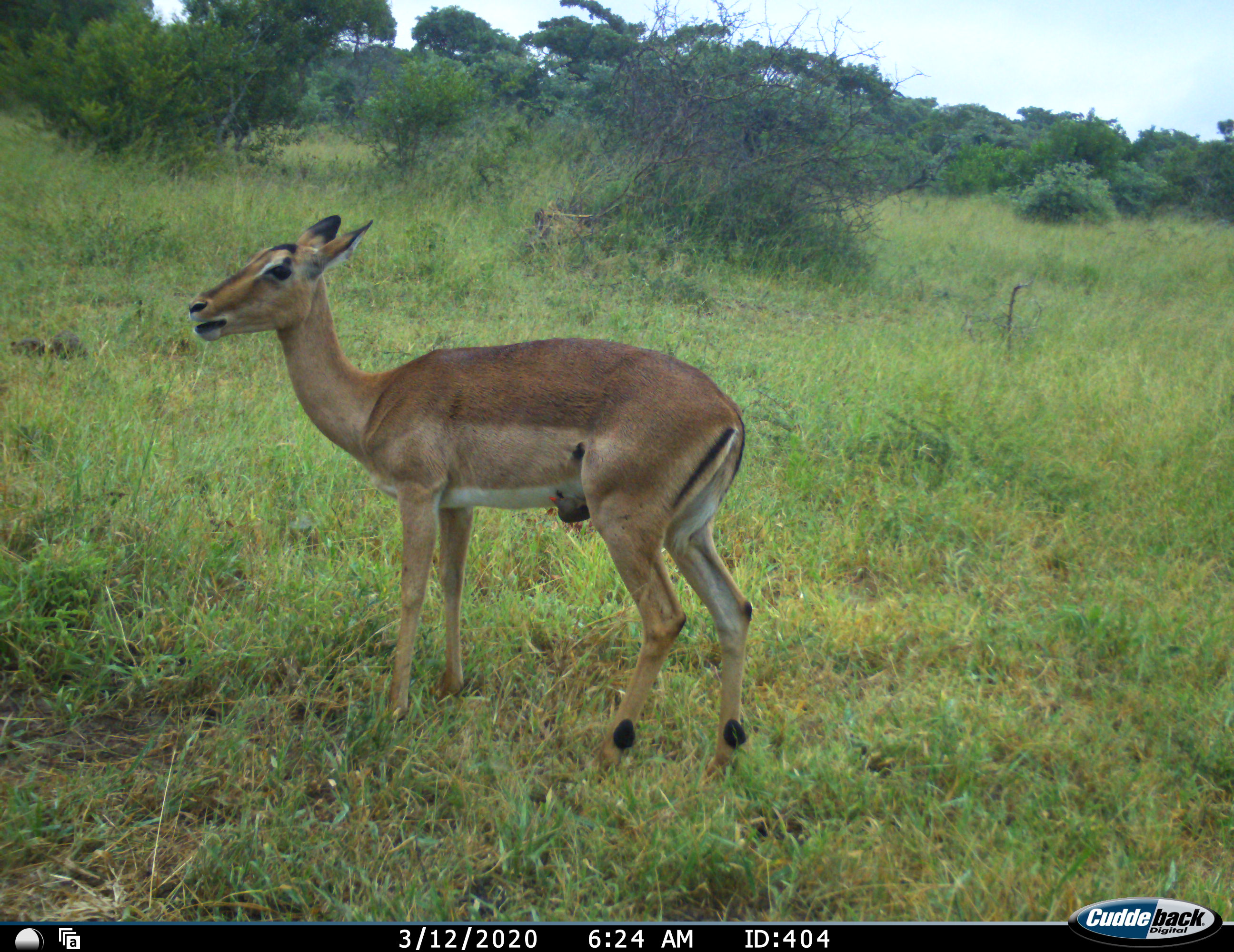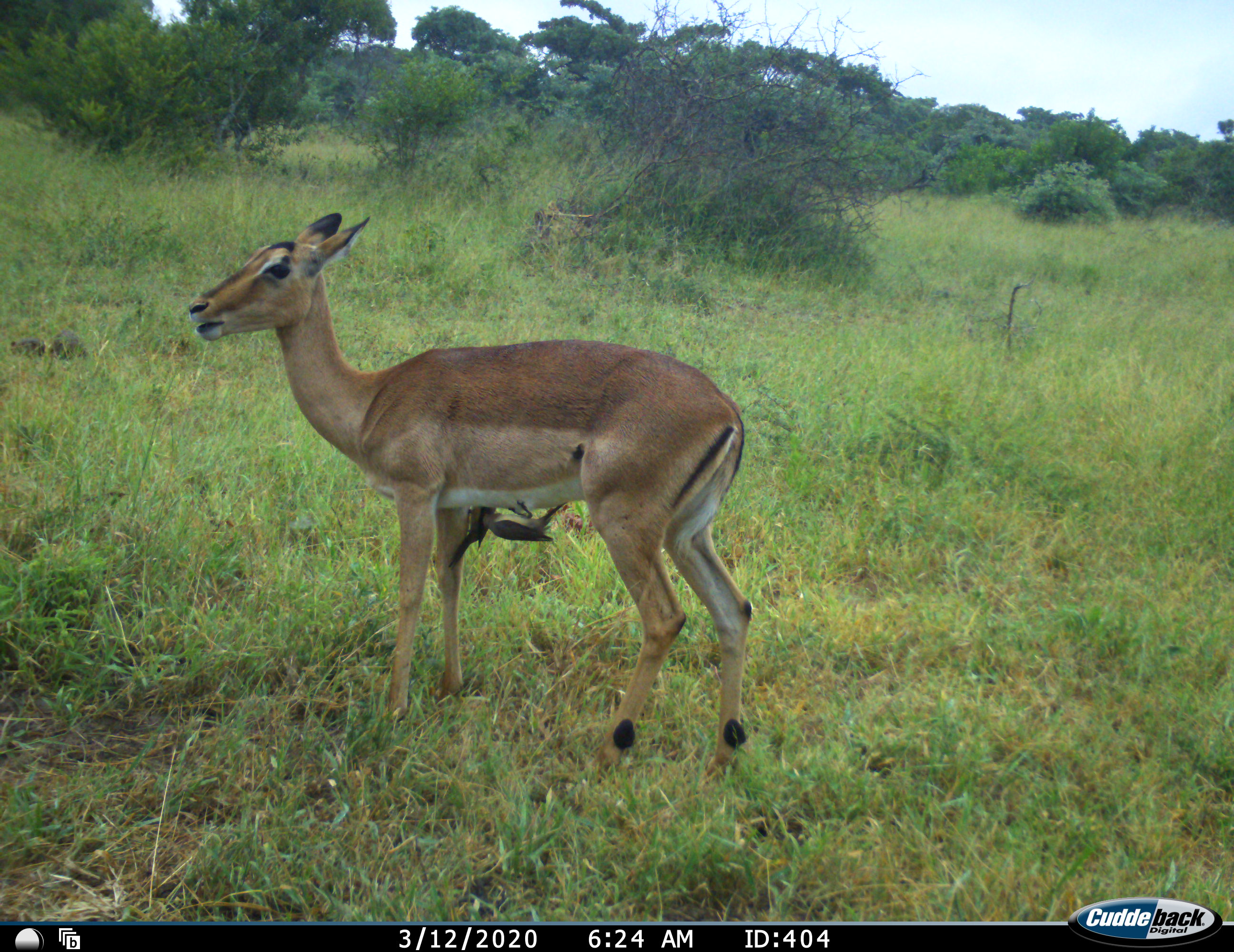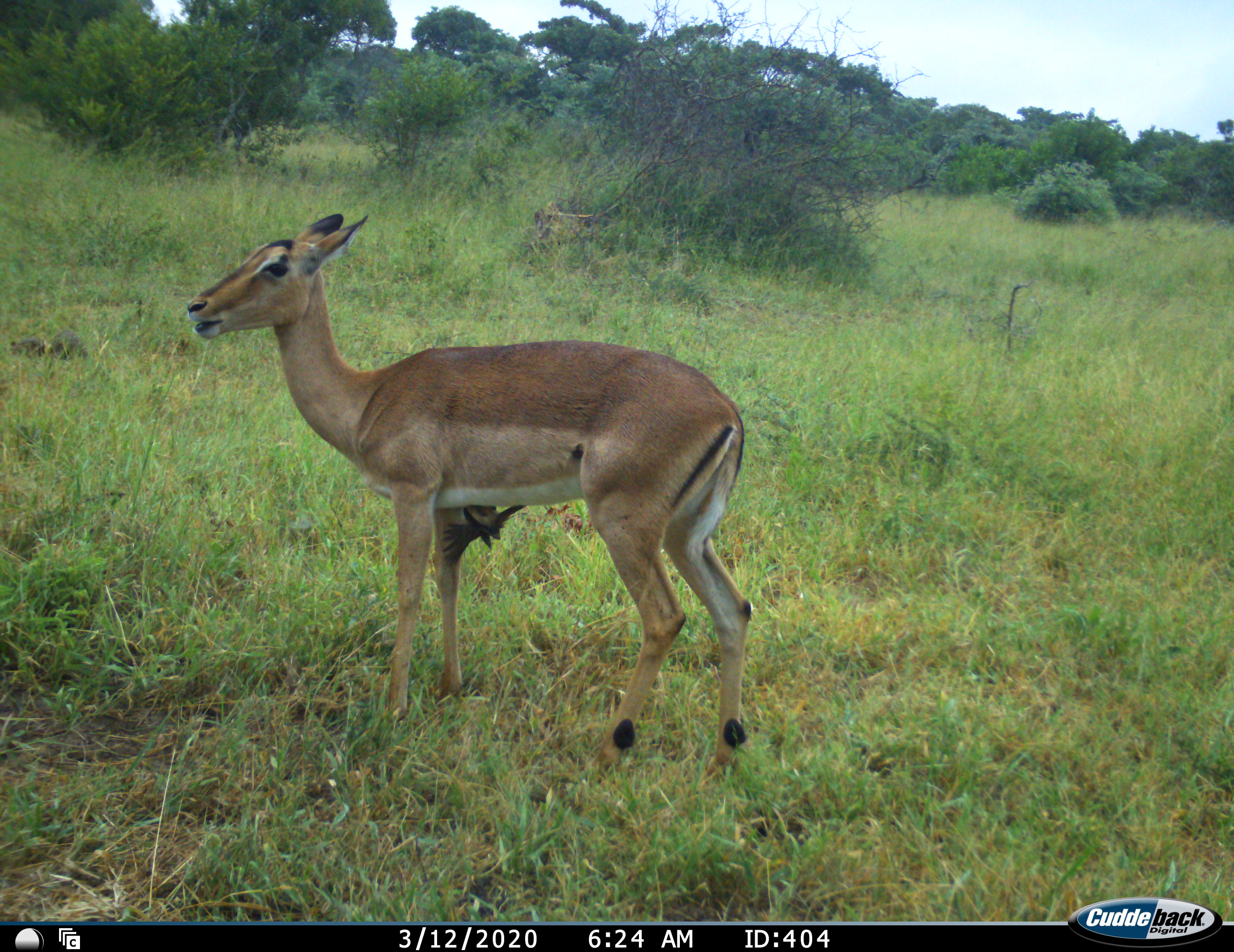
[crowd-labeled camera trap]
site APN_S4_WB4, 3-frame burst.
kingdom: Animalia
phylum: Chordata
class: Aves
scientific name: Aves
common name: bird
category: birdother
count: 2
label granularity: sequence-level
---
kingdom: Animalia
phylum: Chordata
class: Mammalia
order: Artiodactyla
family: Bovidae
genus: Aepyceros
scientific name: Aepyceros melampus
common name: impala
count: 1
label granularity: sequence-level